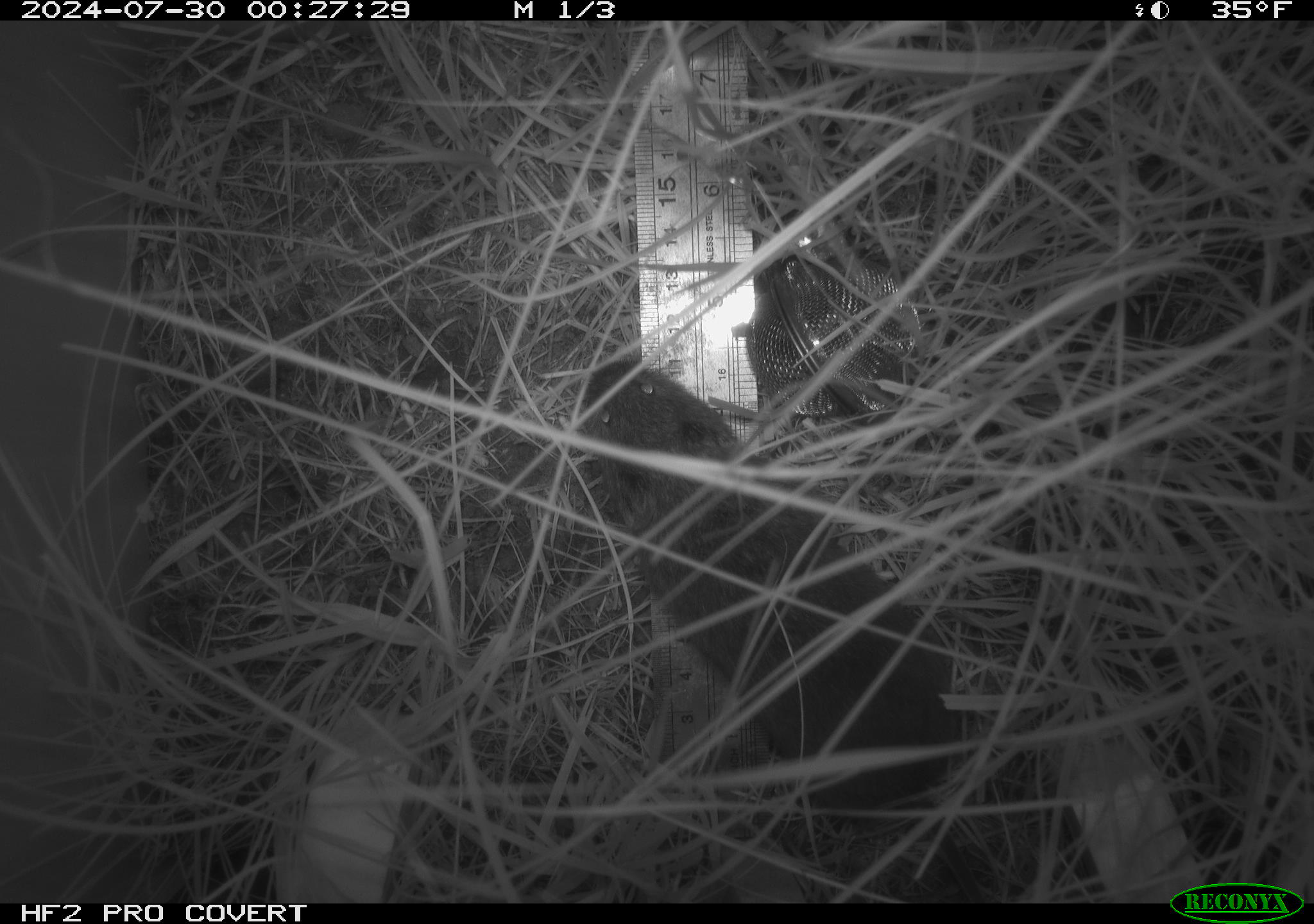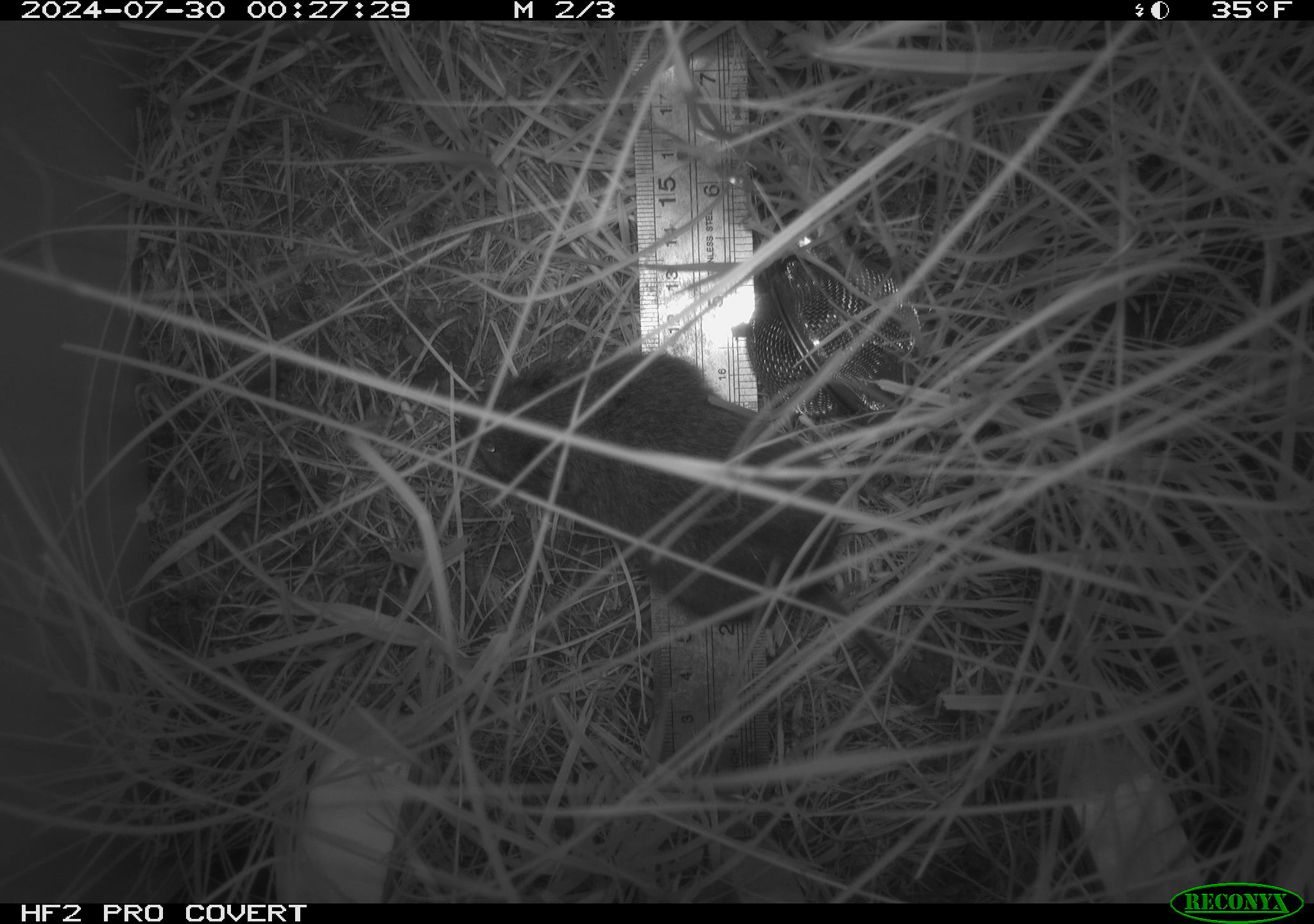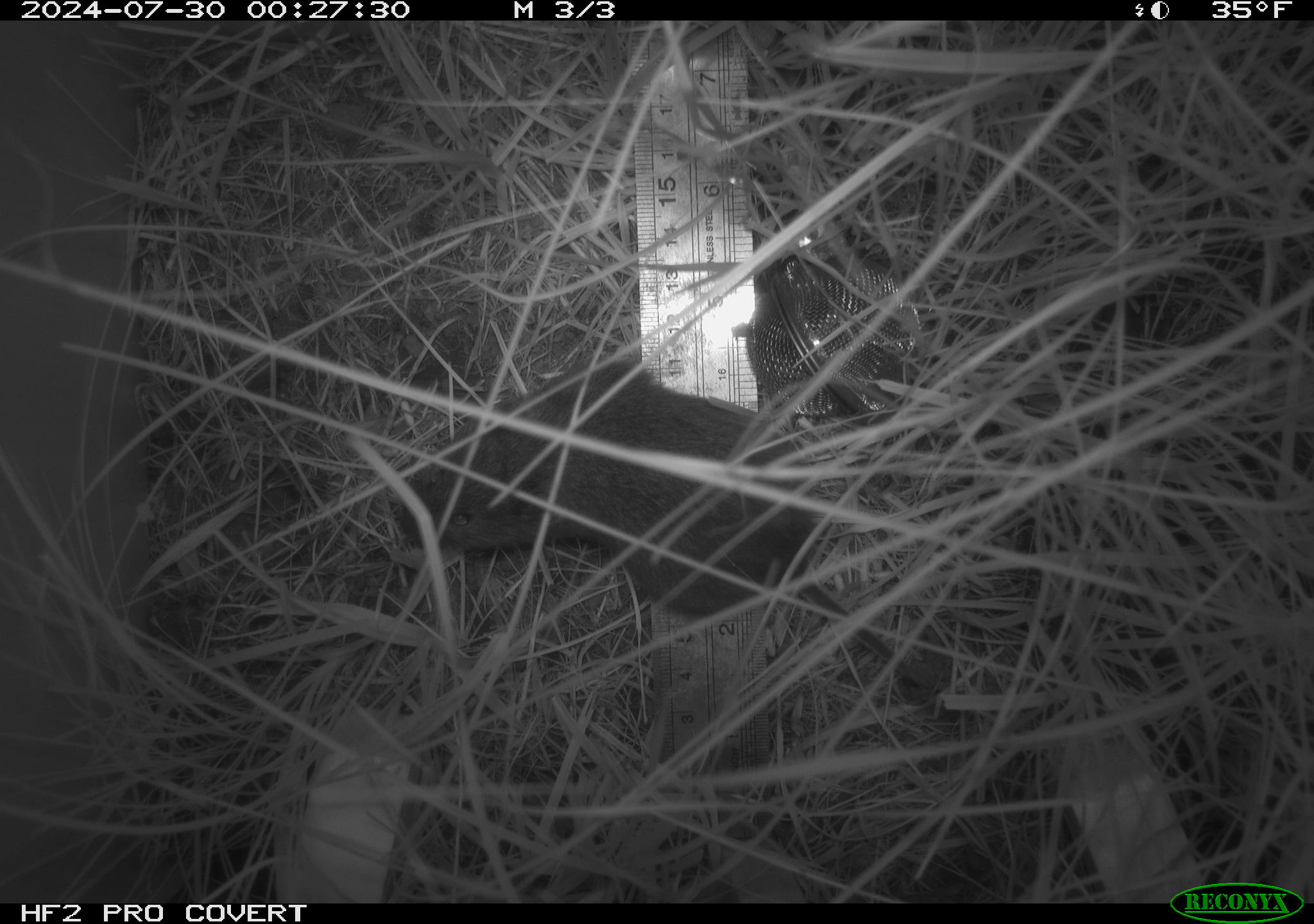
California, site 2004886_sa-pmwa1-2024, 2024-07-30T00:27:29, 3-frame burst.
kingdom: Animalia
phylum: Chordata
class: Mammalia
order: Rodentia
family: Cricetidae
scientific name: Arvicolinae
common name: voles, lemmings, and muskrats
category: arvicolinae subfamily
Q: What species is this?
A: Arvicolinae subfamily (voles, lemmings, and muskrats) (Arvicolinae).